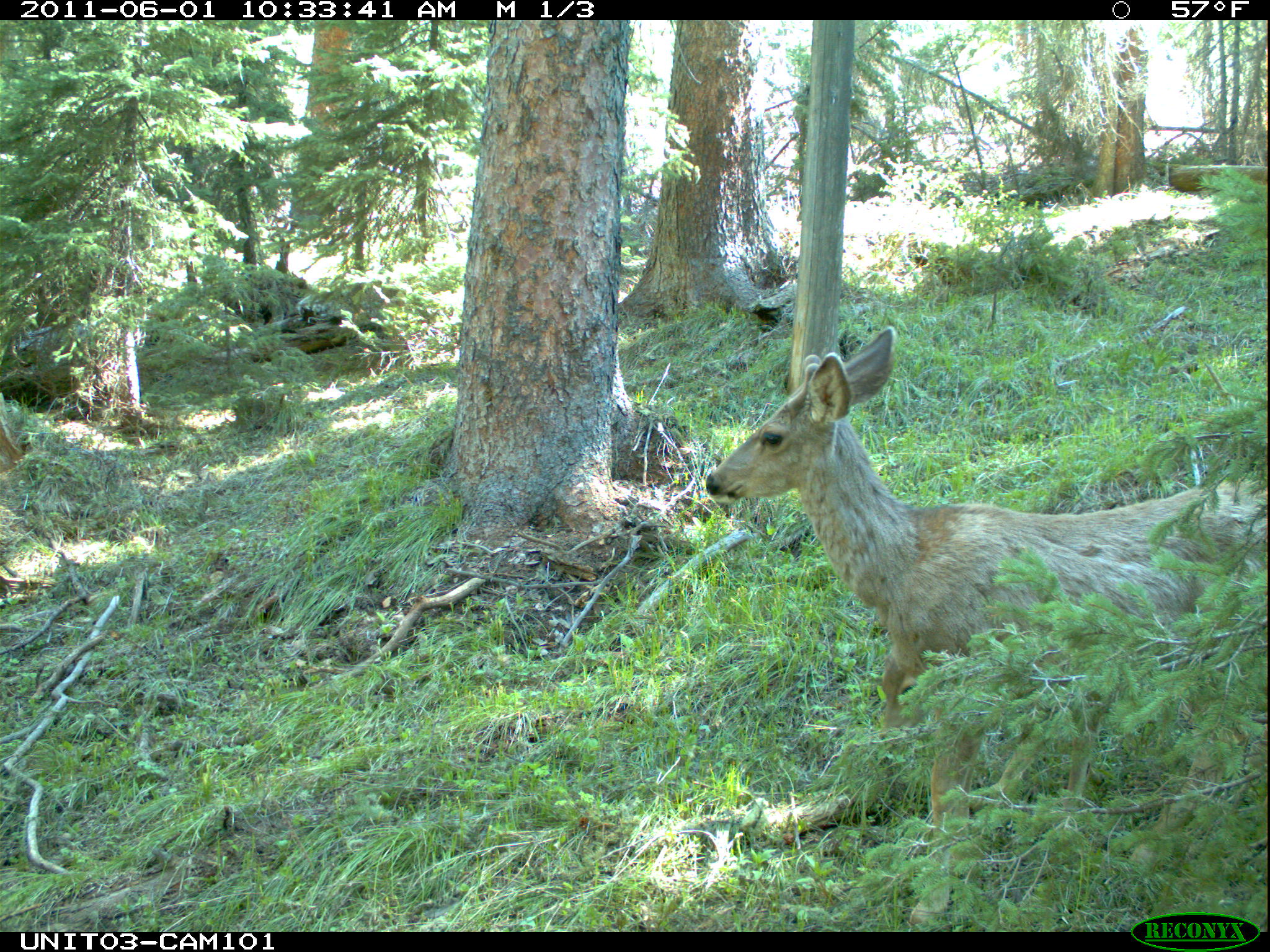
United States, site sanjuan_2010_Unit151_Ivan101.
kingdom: Animalia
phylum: Chordata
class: Mammalia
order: Artiodactyla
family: Cervidae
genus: Odocoileus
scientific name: Odocoileus hemionus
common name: mule deer